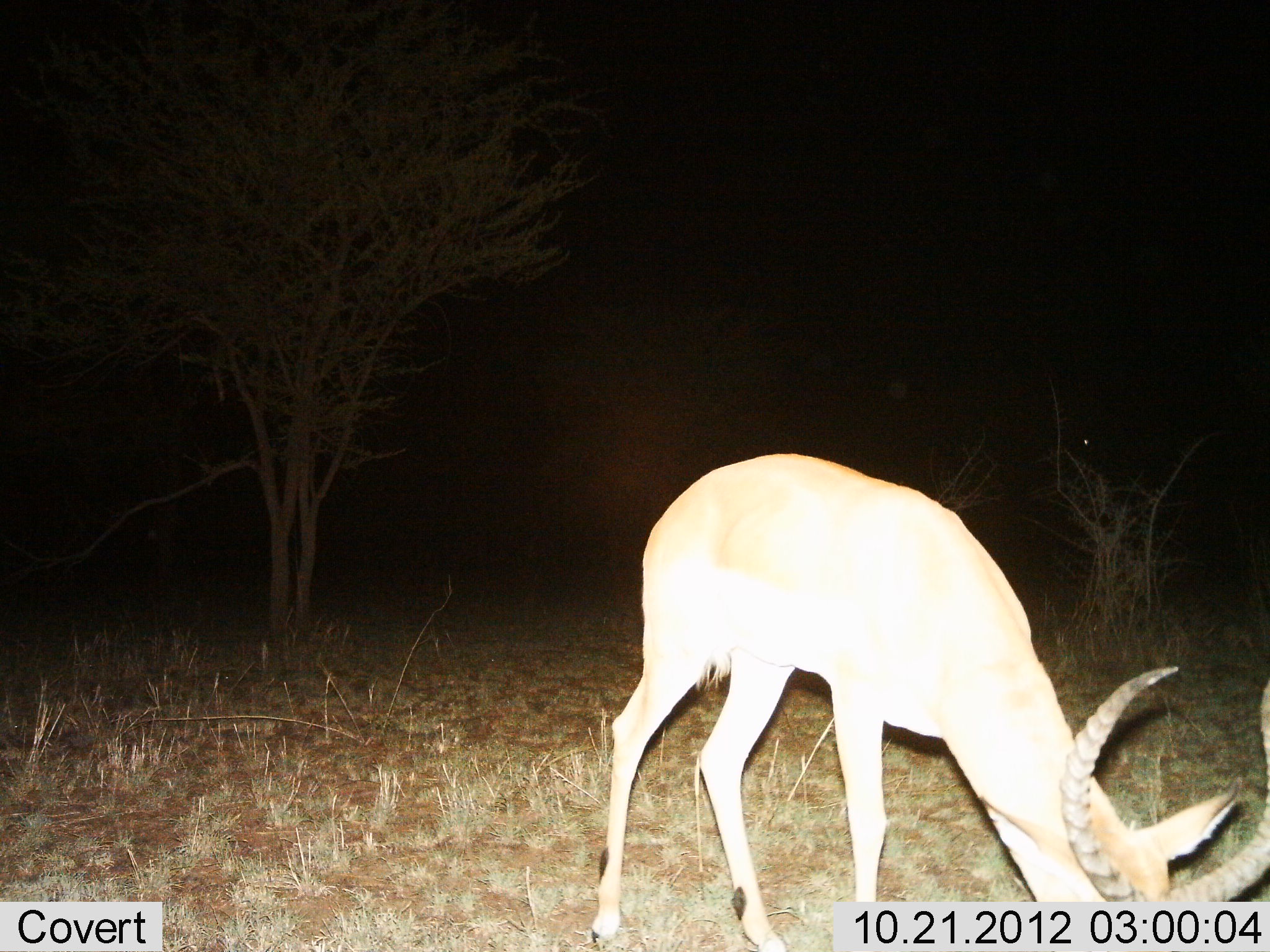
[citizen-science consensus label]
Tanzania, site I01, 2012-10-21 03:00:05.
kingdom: Animalia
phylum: Chordata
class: Mammalia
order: Artiodactyla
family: Bovidae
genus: Aepyceros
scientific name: Aepyceros melampus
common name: impala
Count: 1.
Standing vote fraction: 20%.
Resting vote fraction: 0%.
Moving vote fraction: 0%.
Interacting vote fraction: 0%.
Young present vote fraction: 0%.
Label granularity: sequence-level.